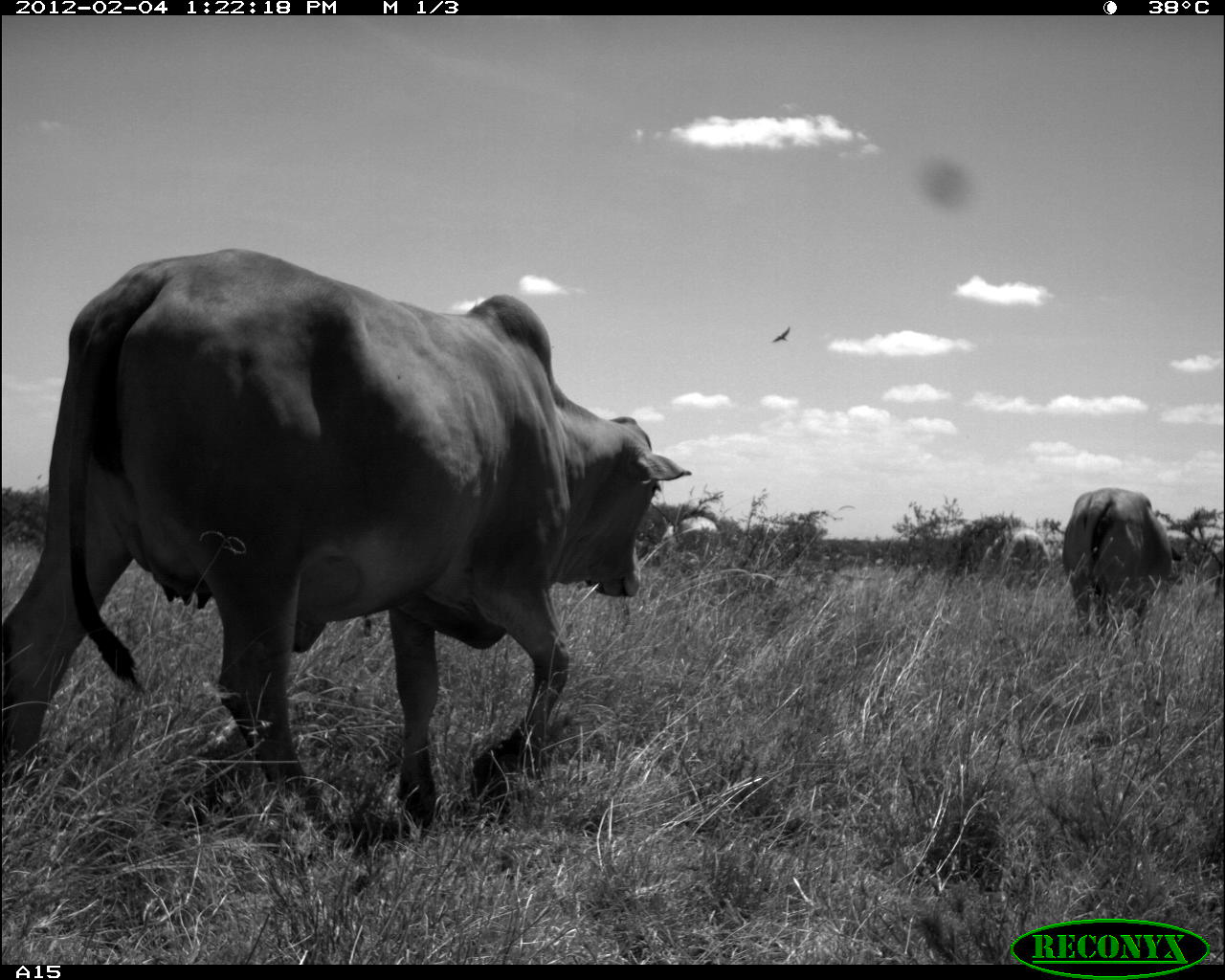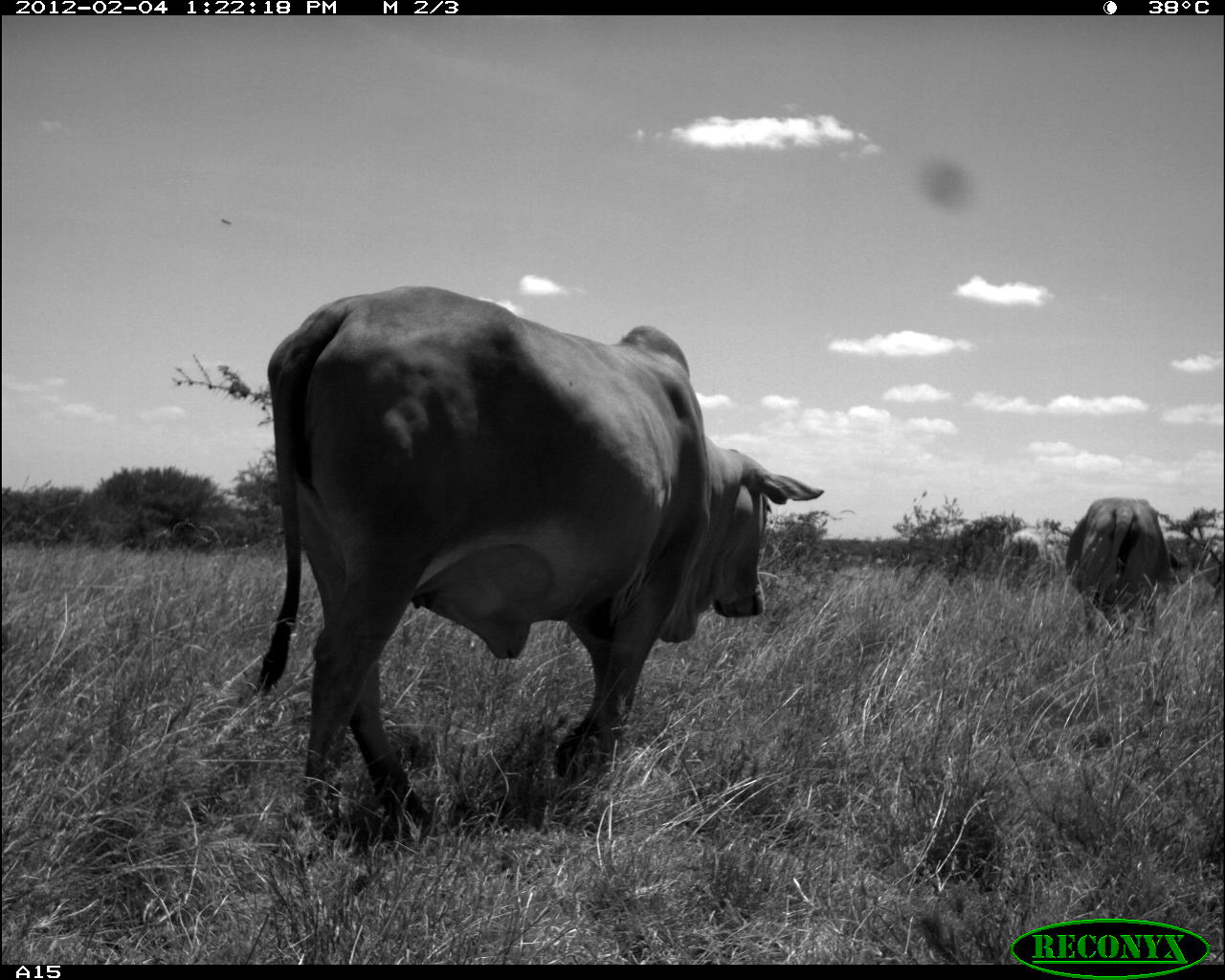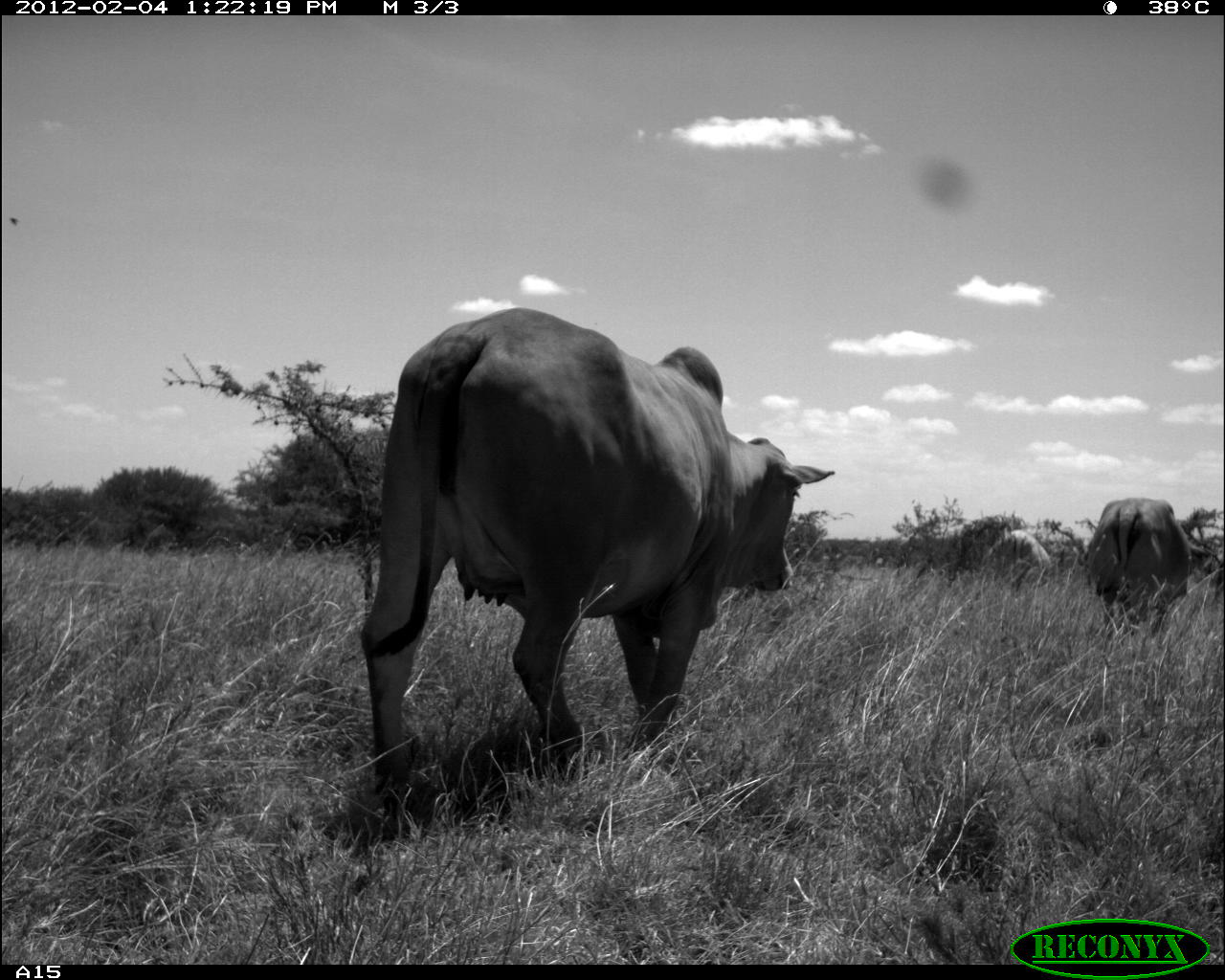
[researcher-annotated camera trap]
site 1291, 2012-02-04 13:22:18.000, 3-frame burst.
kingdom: Animalia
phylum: Chordata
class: Mammalia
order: Artiodactyla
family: Bovidae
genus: Bos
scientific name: Bos taurus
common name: domestic cattle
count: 4